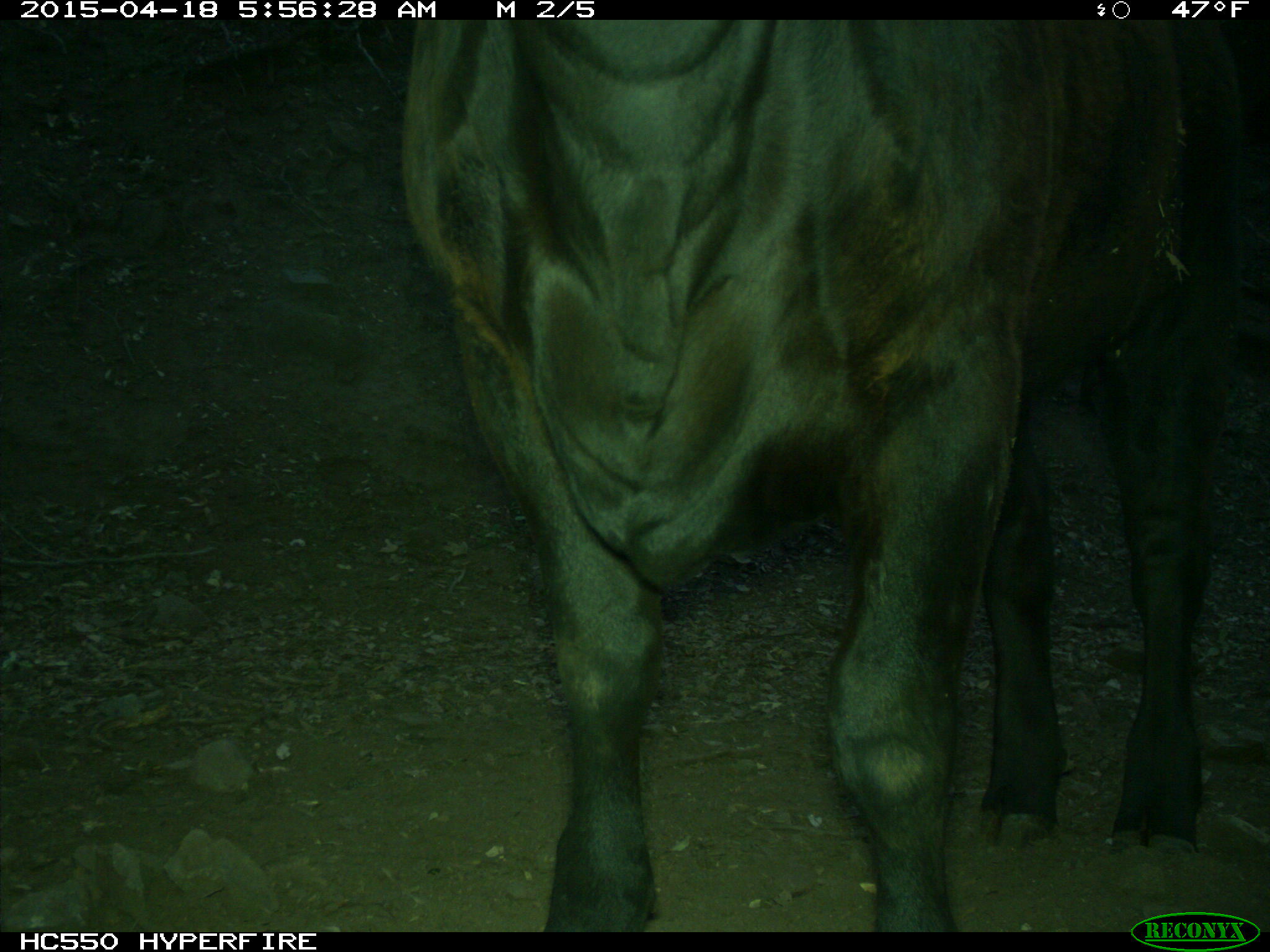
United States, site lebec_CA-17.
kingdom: Animalia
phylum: Chordata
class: Mammalia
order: Artiodactyla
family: Bovidae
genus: Bos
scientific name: Bos taurus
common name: domestic cow